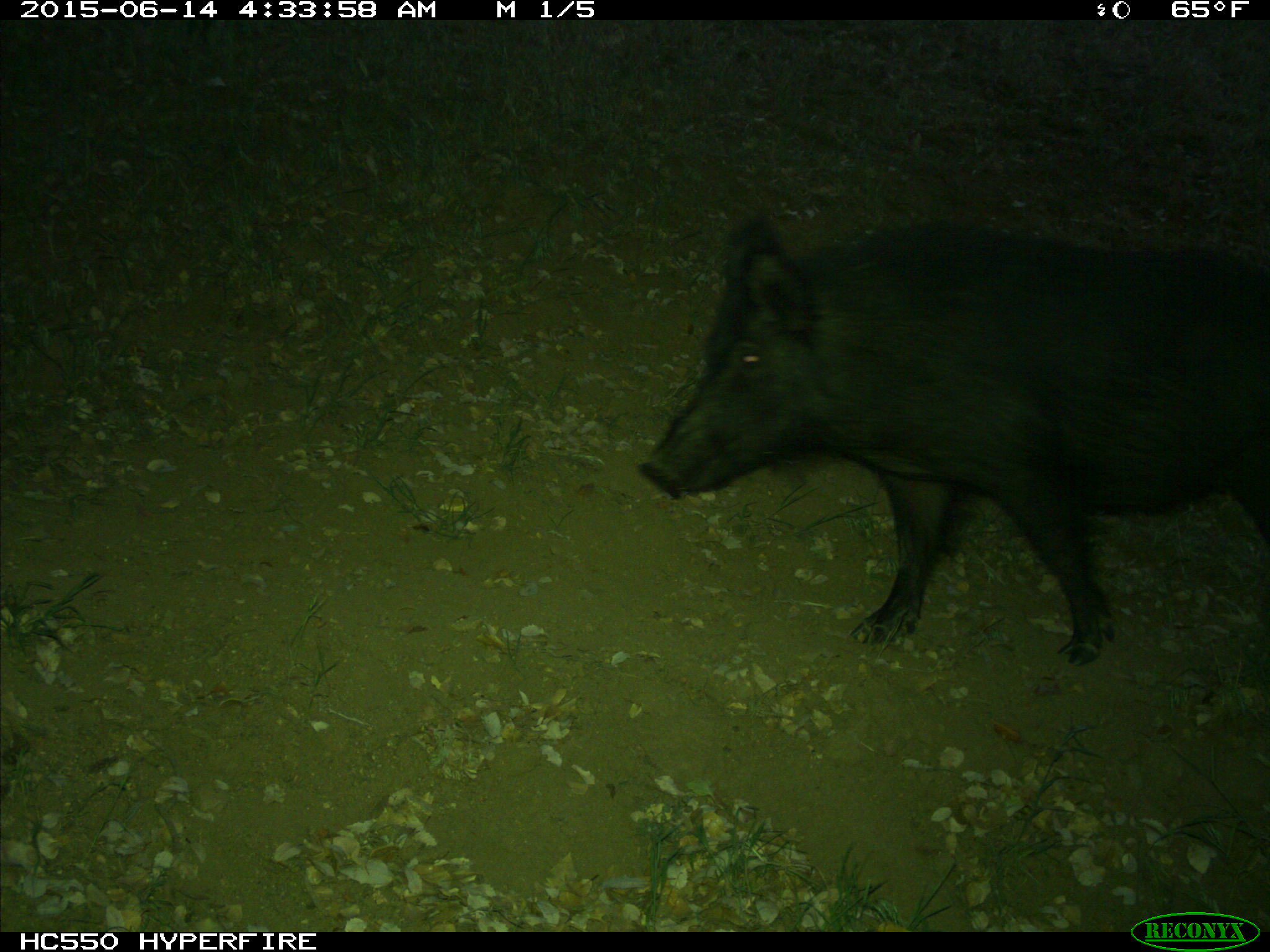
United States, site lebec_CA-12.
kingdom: Animalia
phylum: Chordata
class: Mammalia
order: Artiodactyla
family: Suidae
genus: Sus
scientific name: Sus scrofa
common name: wild boar